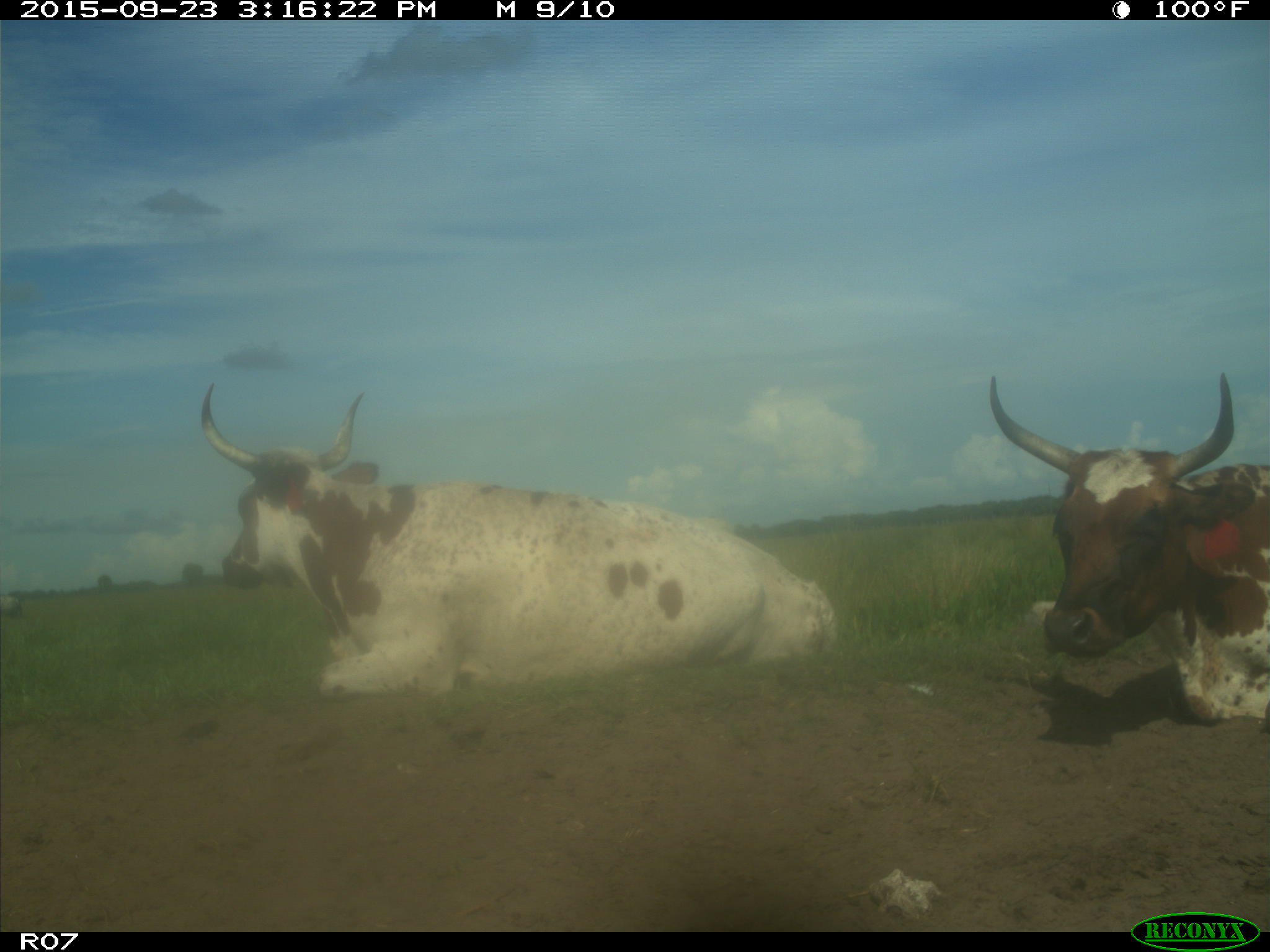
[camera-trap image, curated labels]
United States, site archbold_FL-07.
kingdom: Animalia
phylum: Chordata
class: Mammalia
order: Artiodactyla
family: Bovidae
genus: Bos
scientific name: Bos taurus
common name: domestic cow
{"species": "Bos taurus (domestic cow)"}